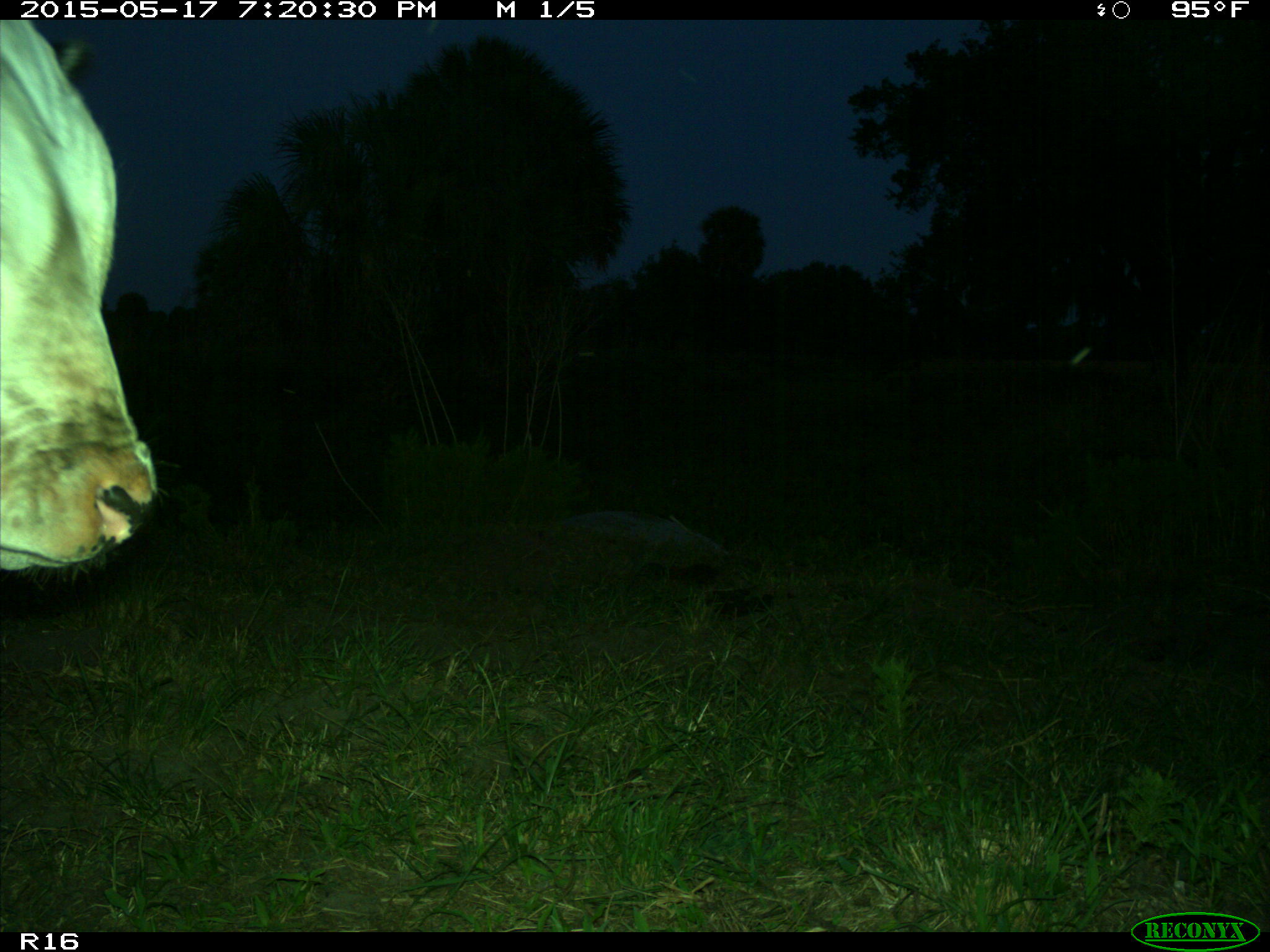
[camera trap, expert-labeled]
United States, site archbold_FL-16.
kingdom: Animalia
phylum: Chordata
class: Mammalia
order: Artiodactyla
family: Bovidae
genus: Bos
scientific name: Bos taurus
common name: domestic cow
Bos taurus (domestic cow).